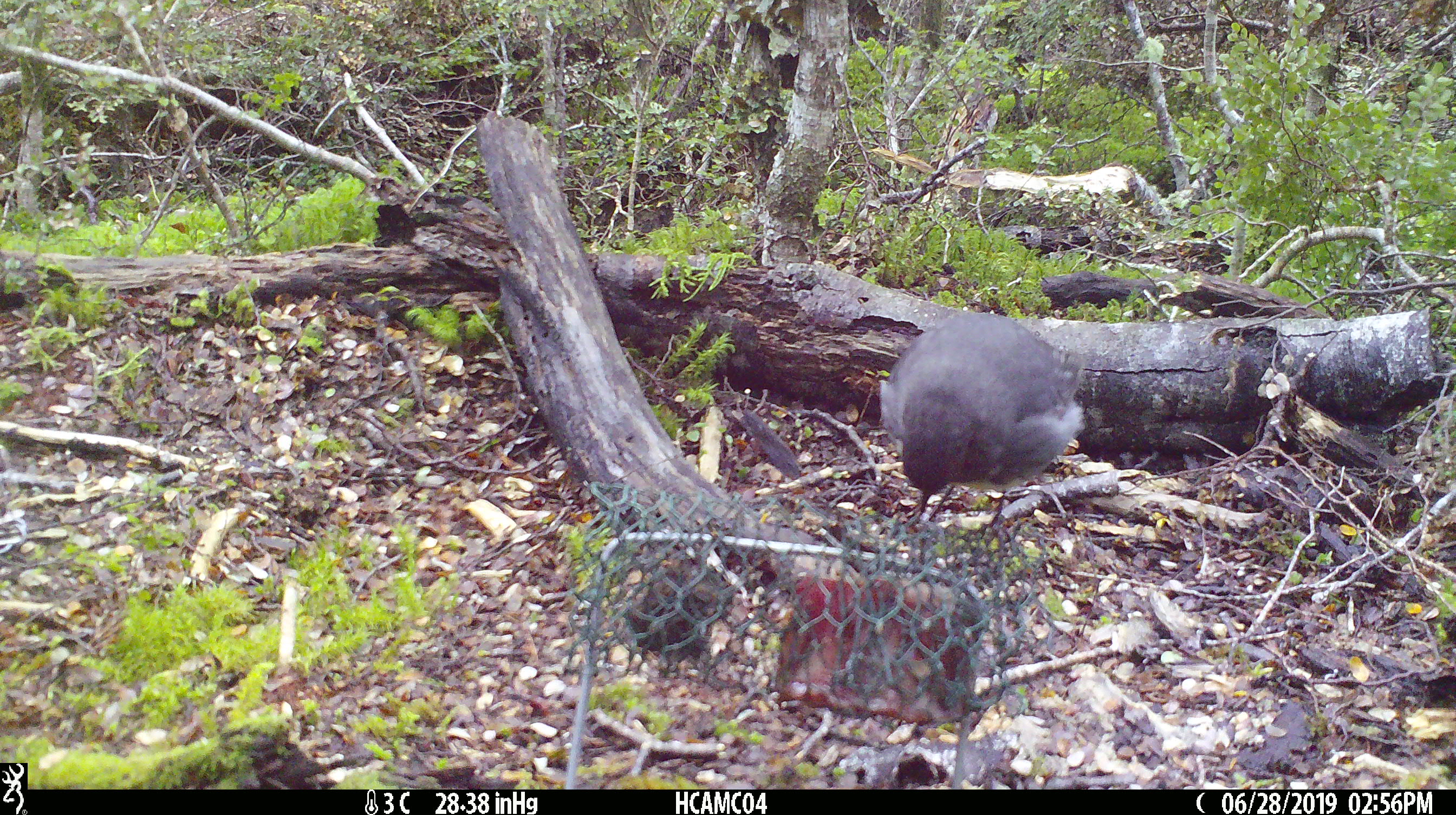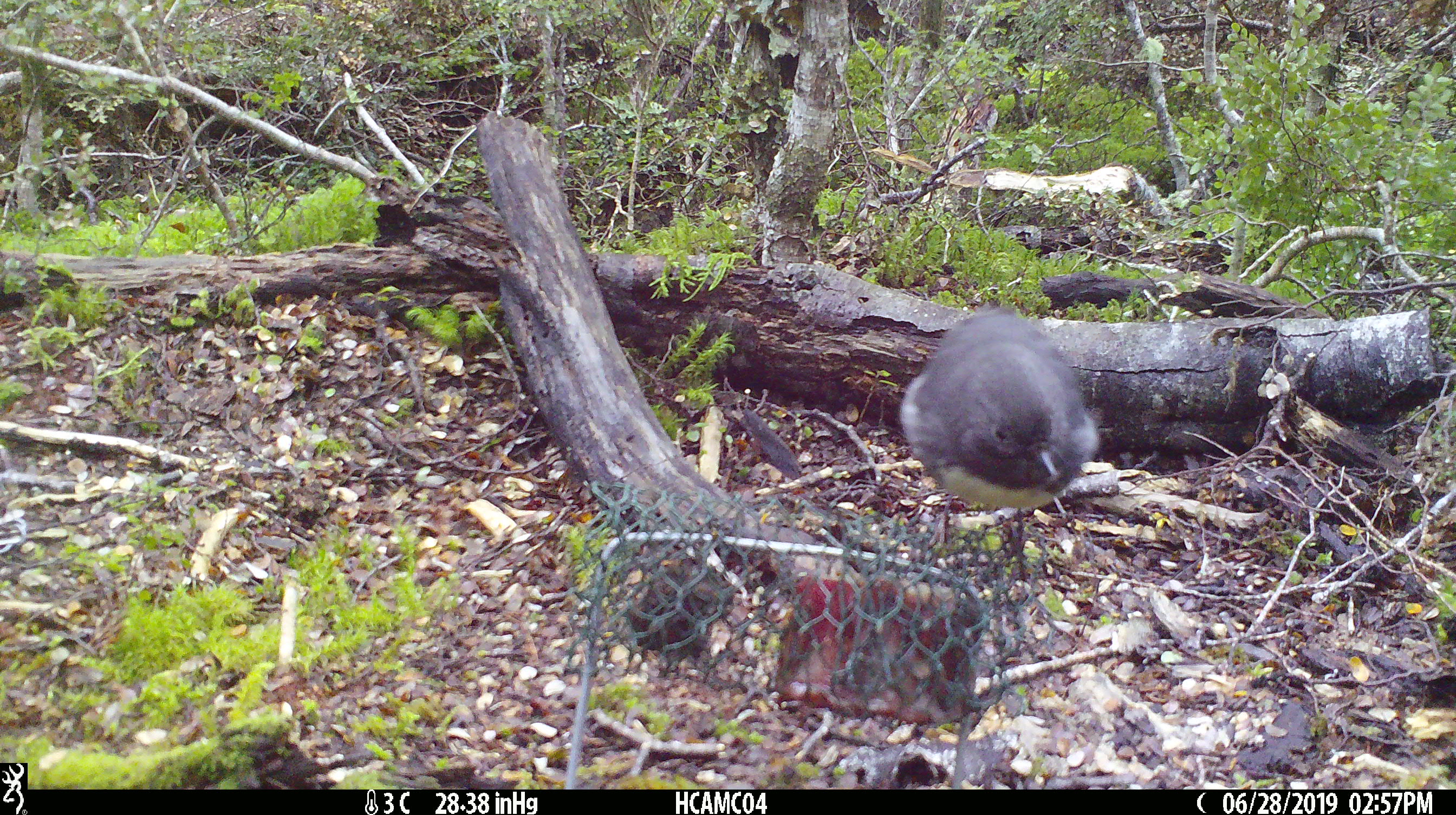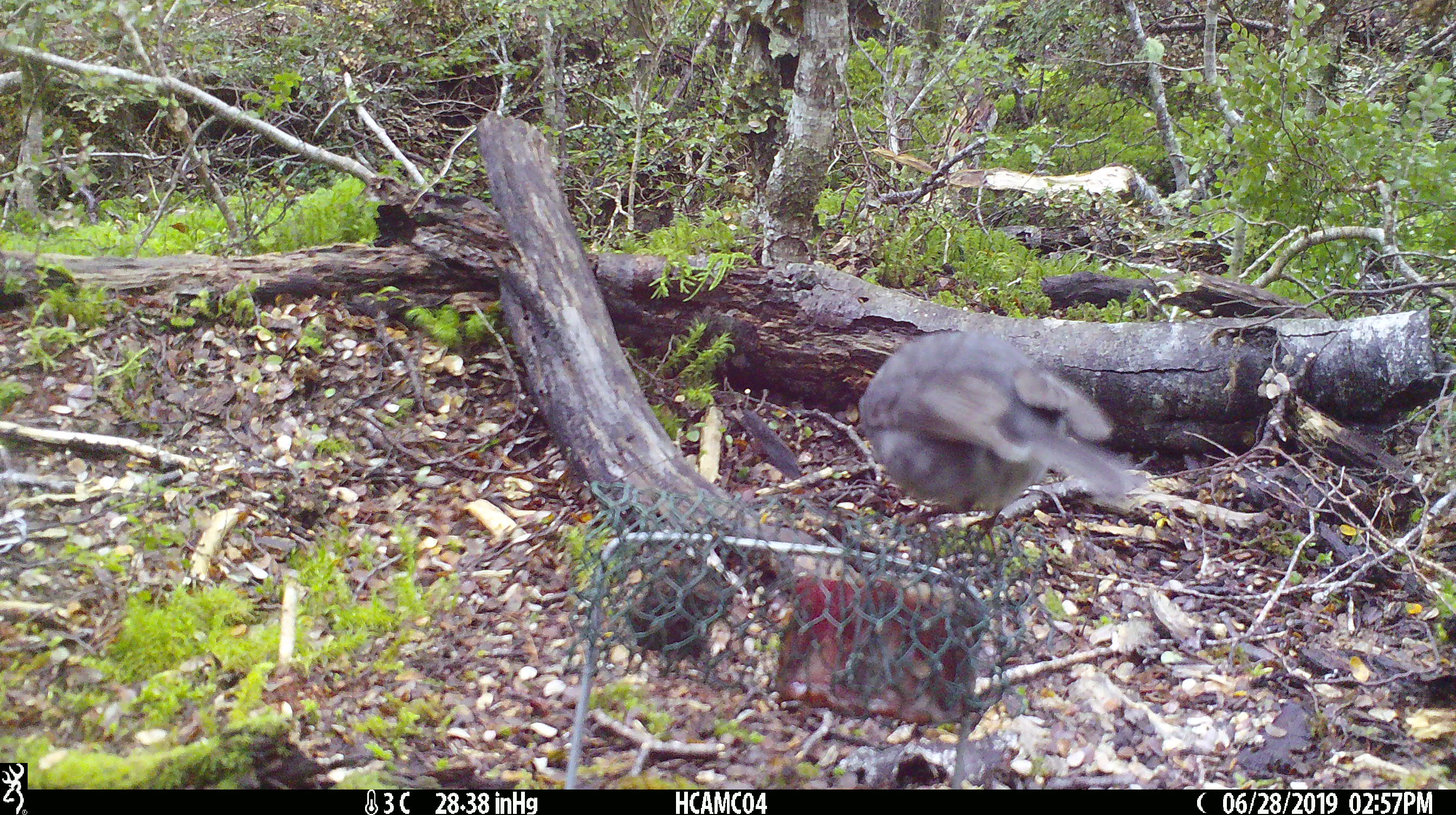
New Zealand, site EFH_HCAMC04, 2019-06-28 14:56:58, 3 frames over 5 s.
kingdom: Animalia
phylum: Chordata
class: Aves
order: Passeriformes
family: Petroicidae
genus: Petroica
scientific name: Petroica australis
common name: new zealand robin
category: robin